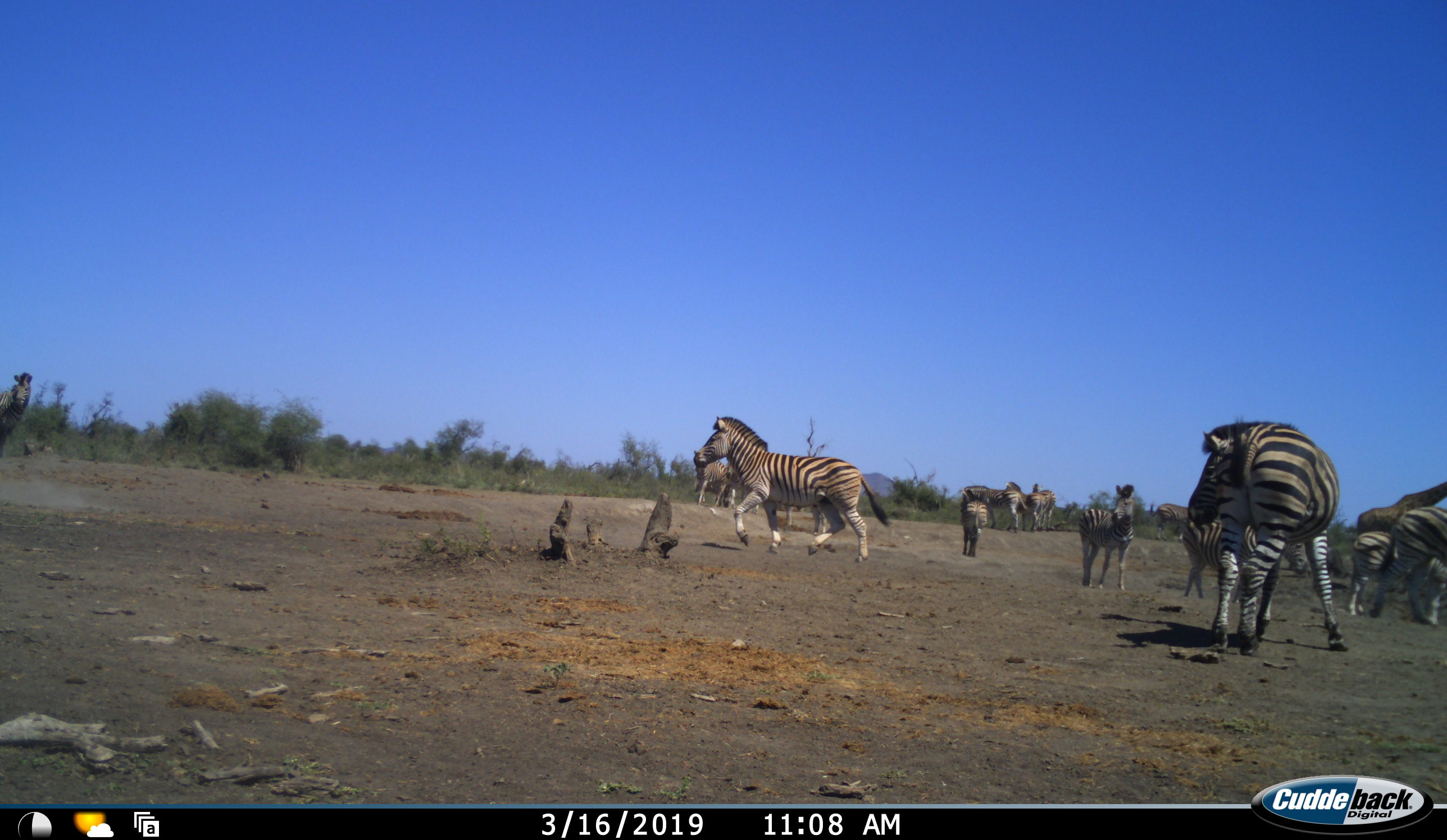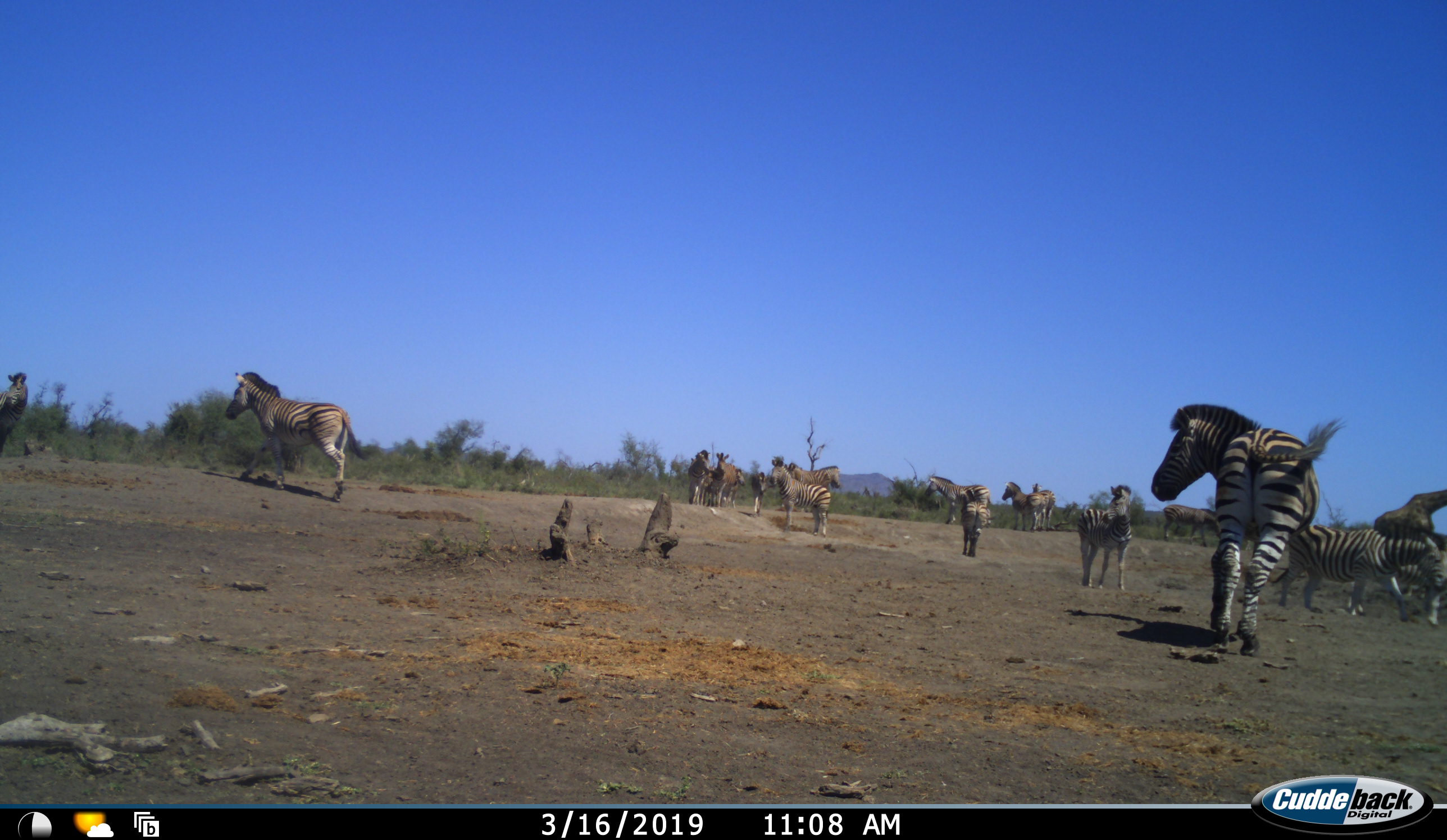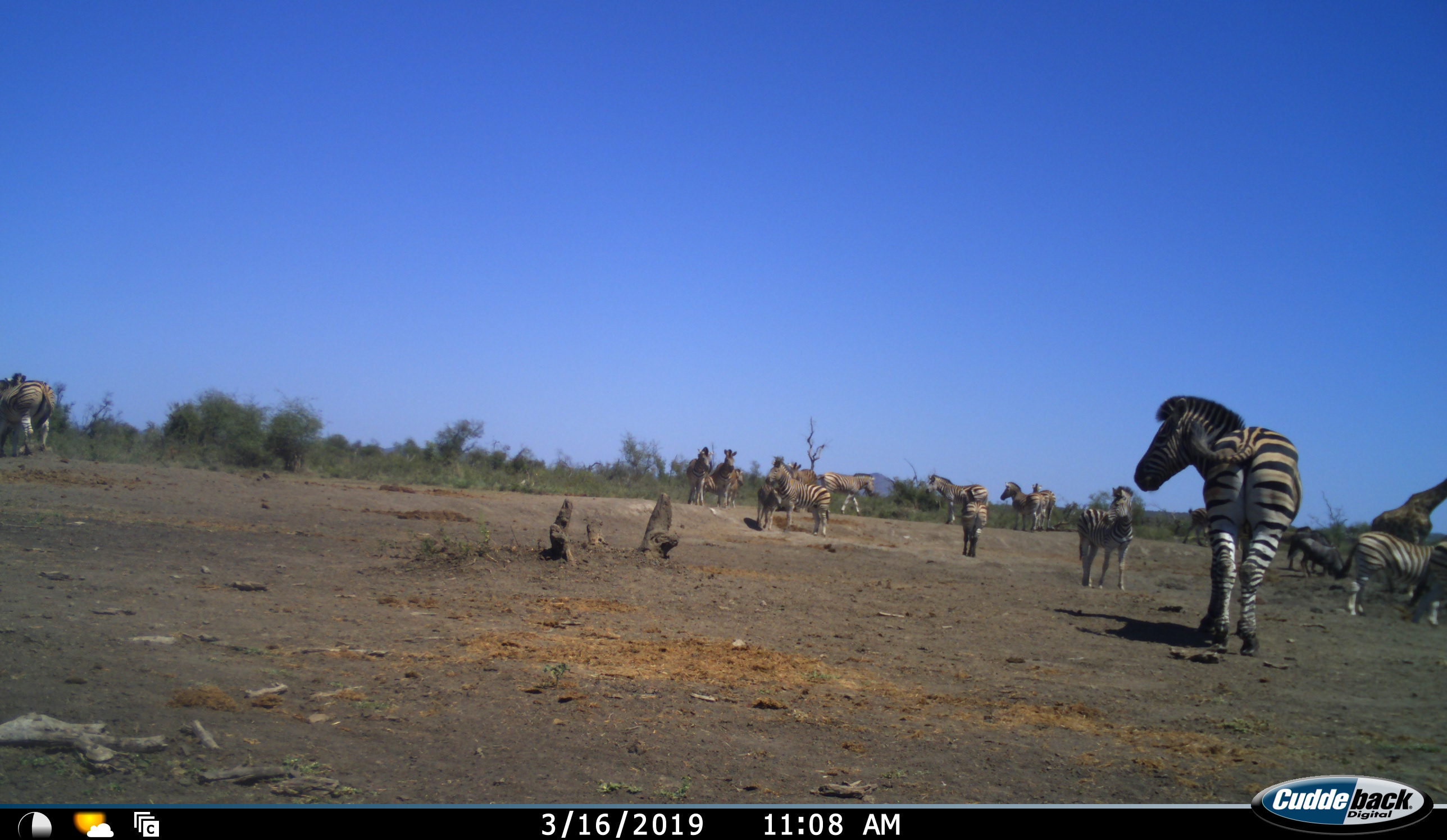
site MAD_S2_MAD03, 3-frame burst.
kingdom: Animalia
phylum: Chordata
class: Mammalia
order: Perissodactyla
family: Equidae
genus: Equus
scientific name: Equus quagga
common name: plains zebra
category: zebraplains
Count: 11-50.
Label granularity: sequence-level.